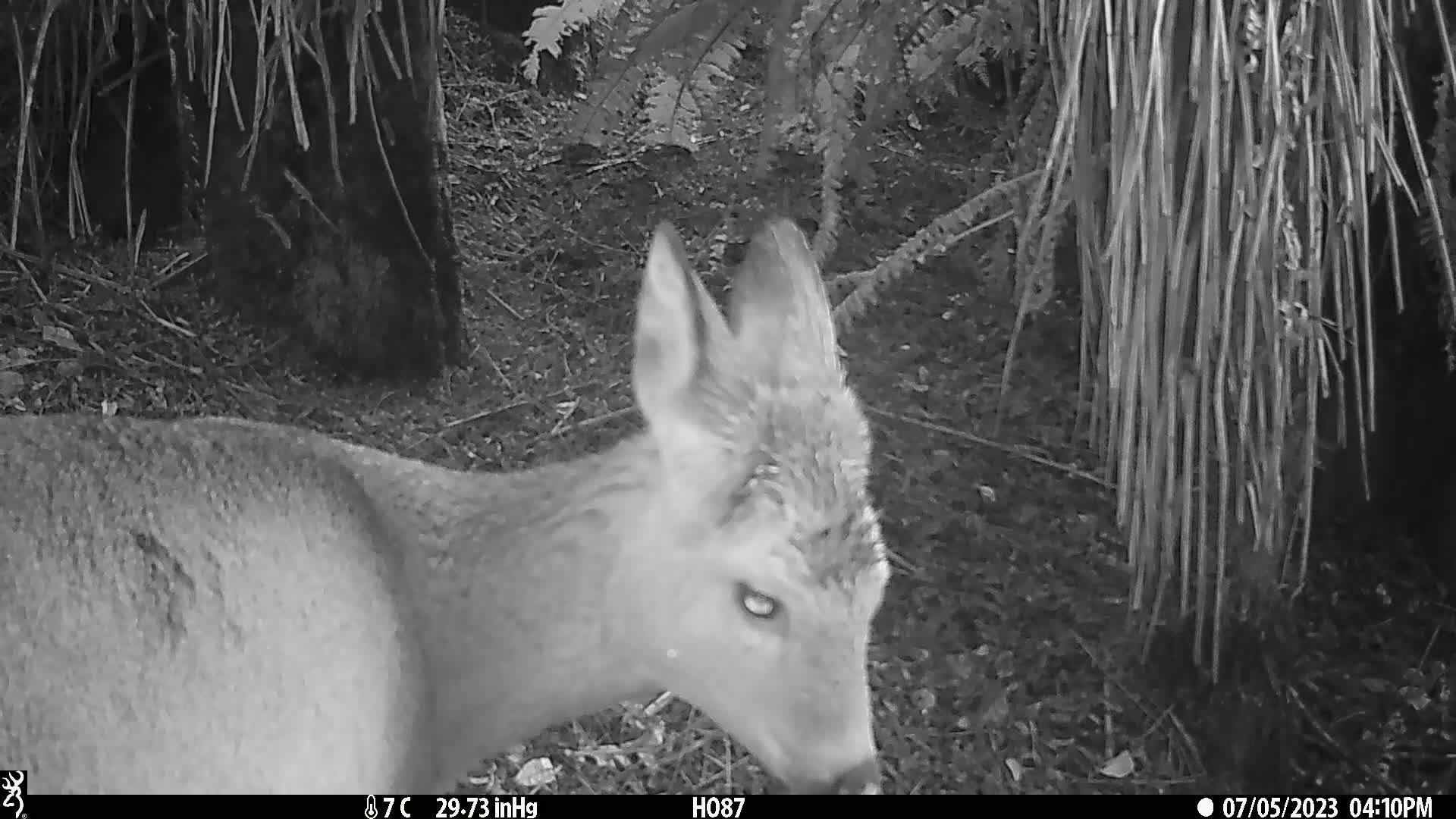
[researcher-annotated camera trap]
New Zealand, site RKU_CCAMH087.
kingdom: Animalia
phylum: Chordata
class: Mammalia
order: Artiodactyla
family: Cervidae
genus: Odocoileus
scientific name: Odocoileus virginianus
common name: white-tailed deer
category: white tailed deer